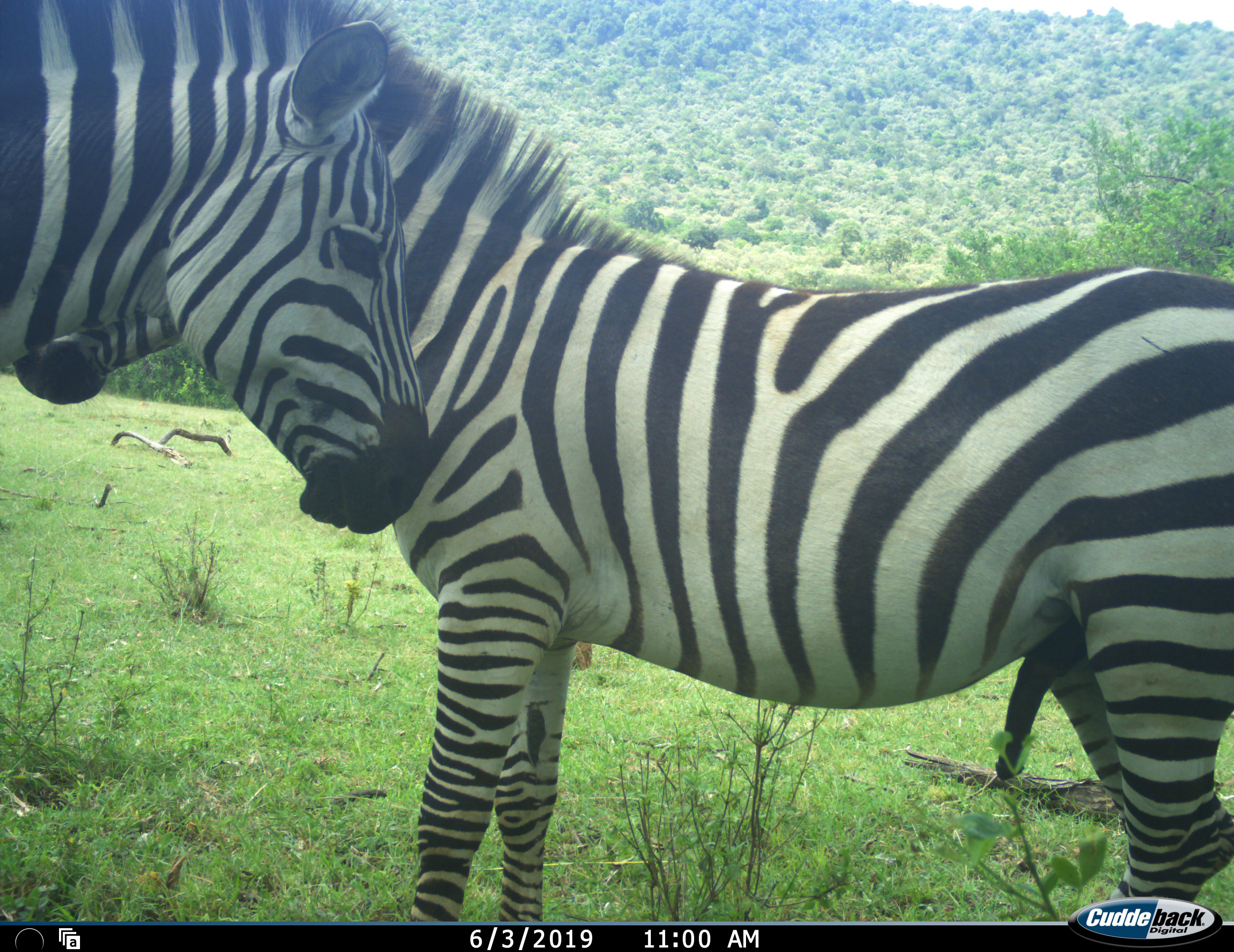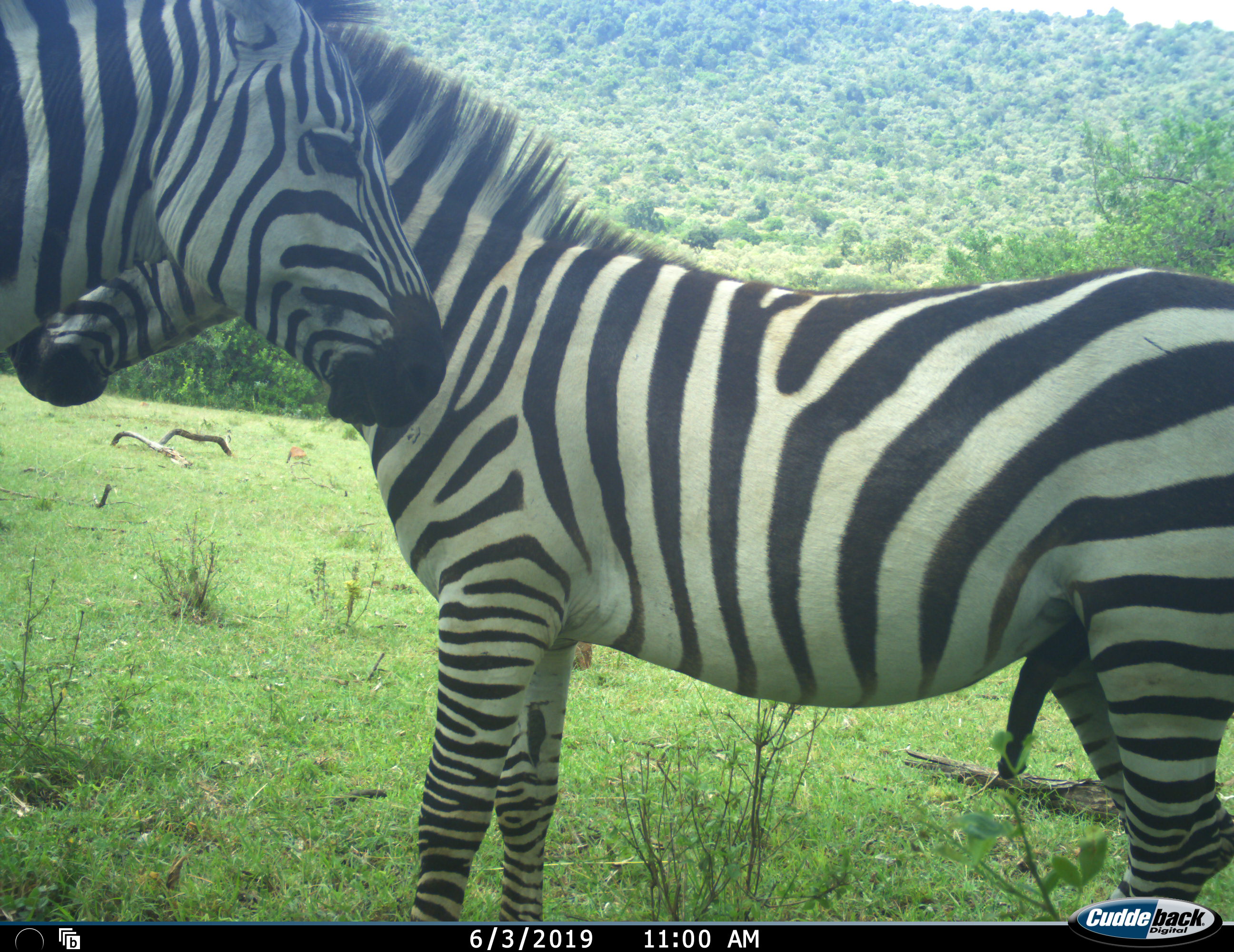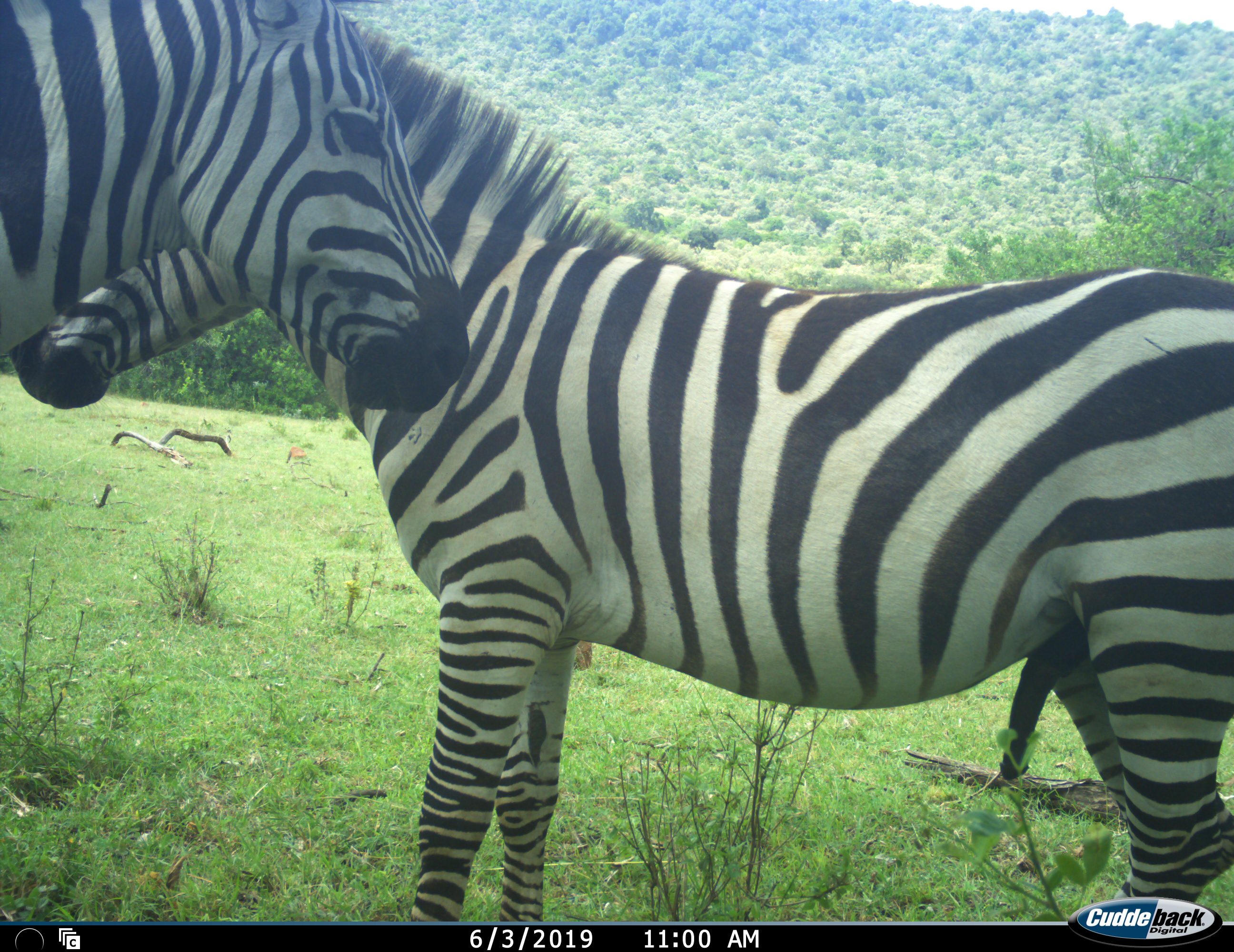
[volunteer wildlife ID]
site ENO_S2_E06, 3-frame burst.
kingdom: Animalia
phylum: Chordata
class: Mammalia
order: Perissodactyla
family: Equidae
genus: Equus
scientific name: Equus quagga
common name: plains zebra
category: zebraplains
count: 2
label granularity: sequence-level